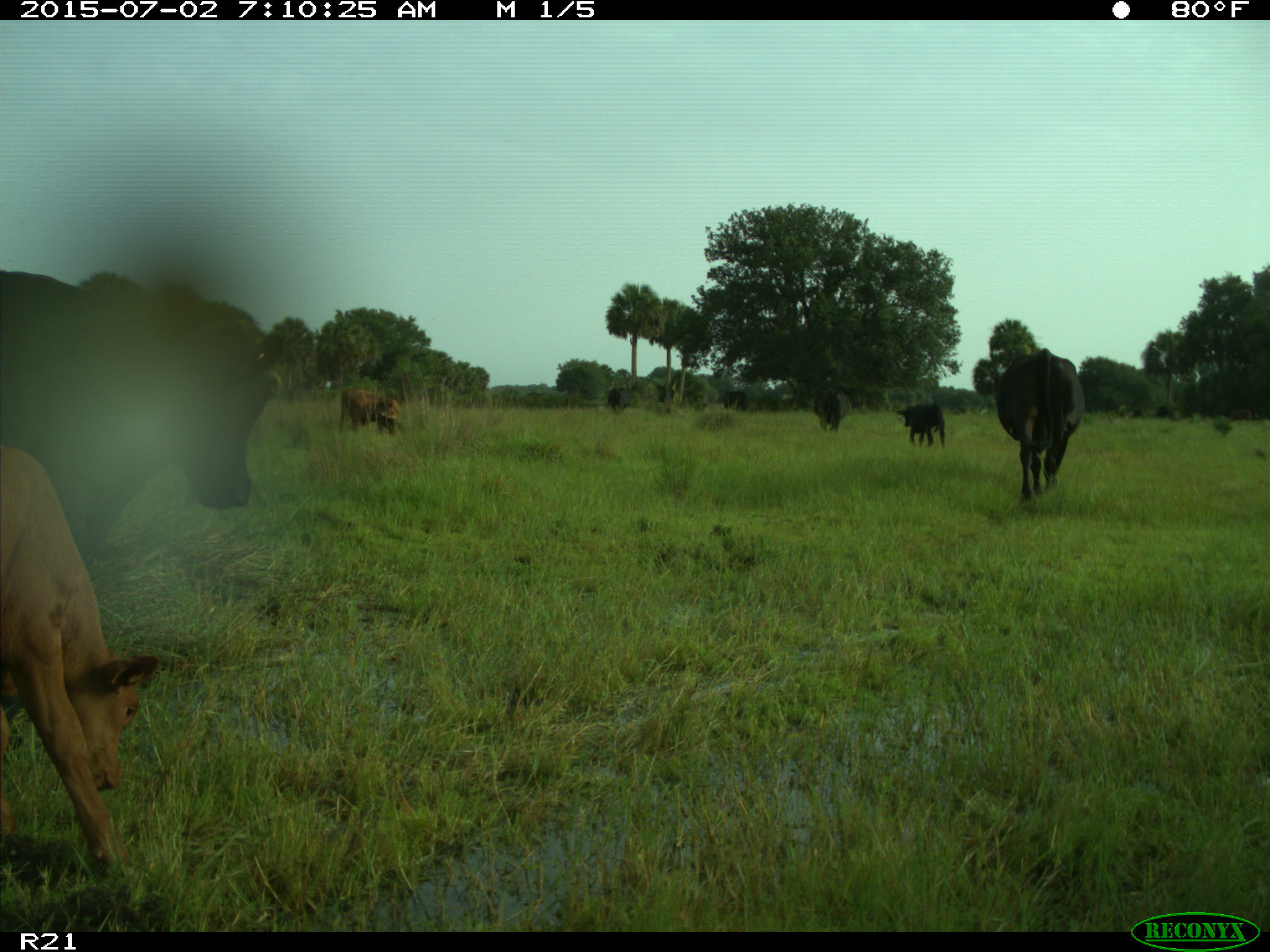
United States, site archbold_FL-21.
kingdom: Animalia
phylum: Chordata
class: Mammalia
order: Artiodactyla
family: Bovidae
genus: Bos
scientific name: Bos taurus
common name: domestic cow